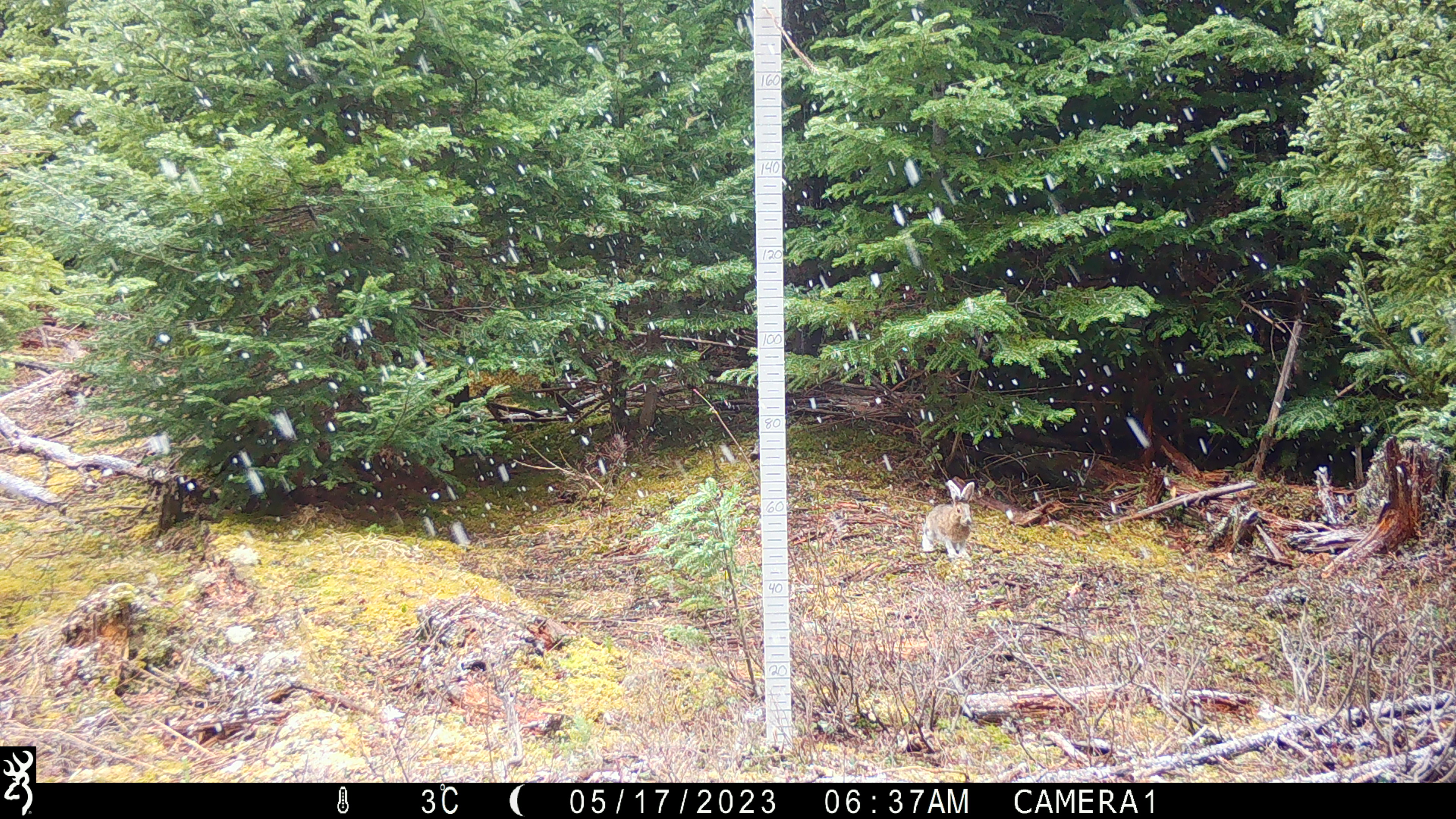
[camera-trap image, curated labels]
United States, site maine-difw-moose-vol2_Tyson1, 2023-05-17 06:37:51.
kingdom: Animalia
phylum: Chordata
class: Mammalia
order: Lagomorpha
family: Leporidae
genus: Lepus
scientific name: Lepus americanus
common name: snowshoe hare